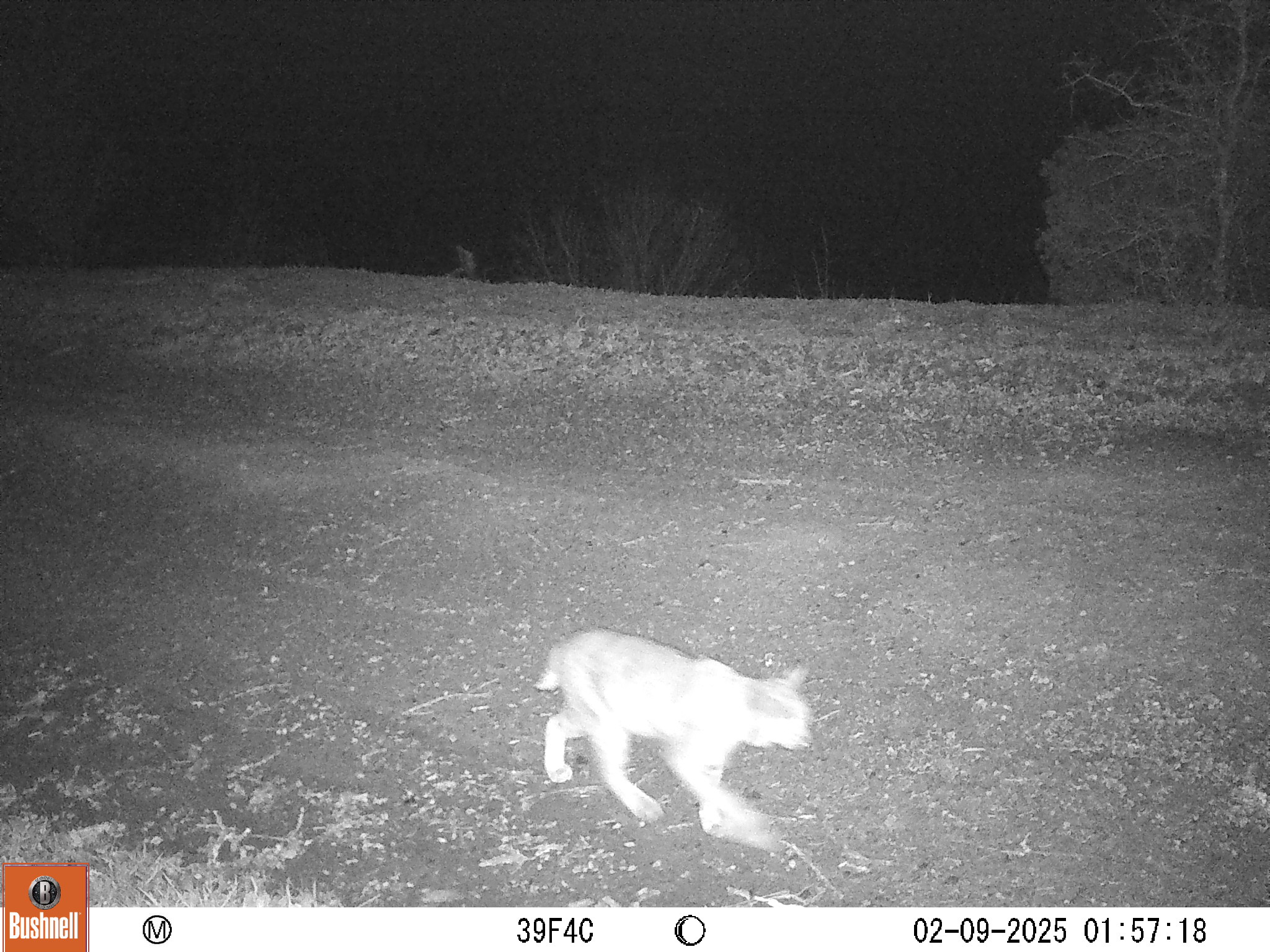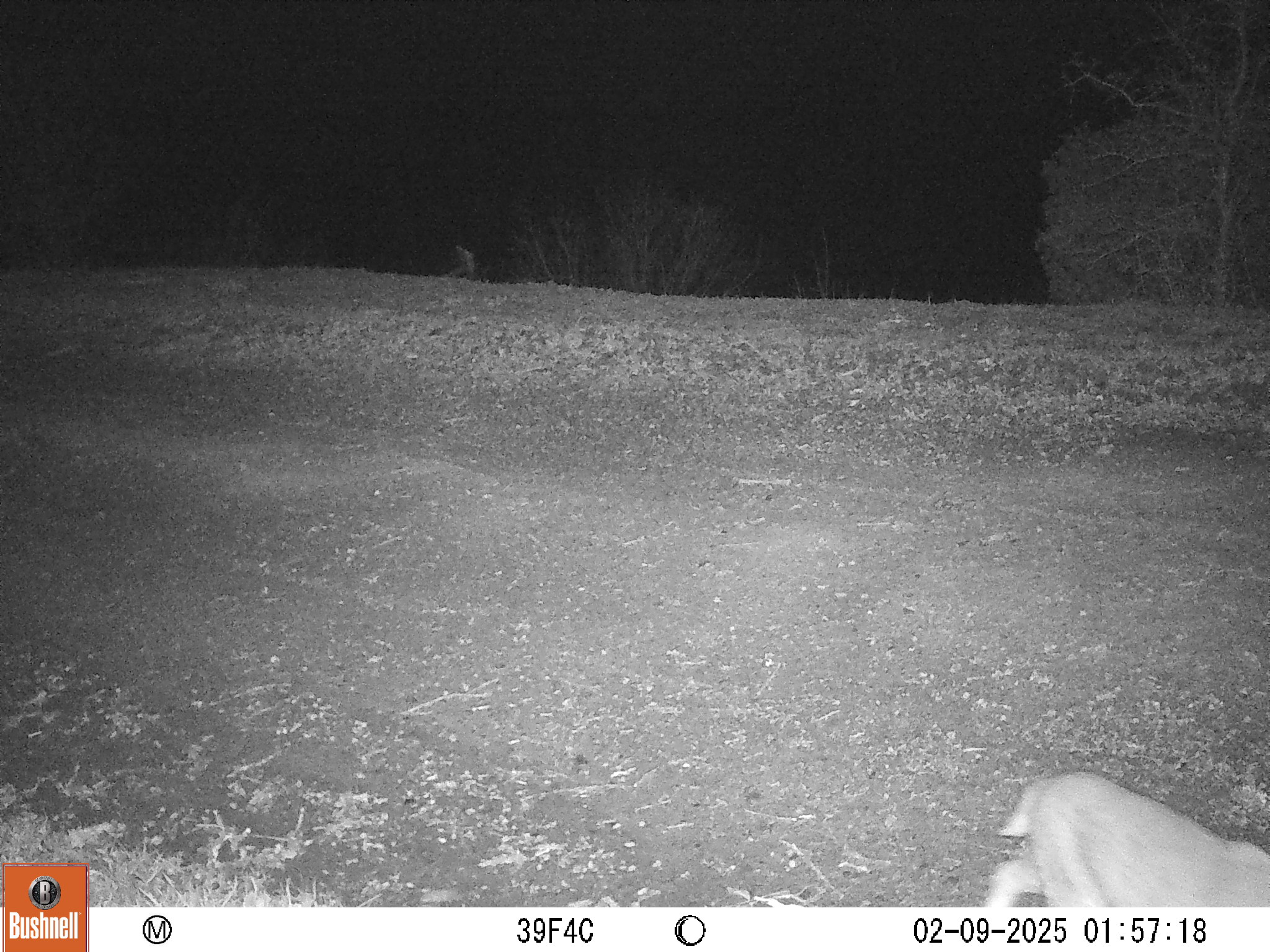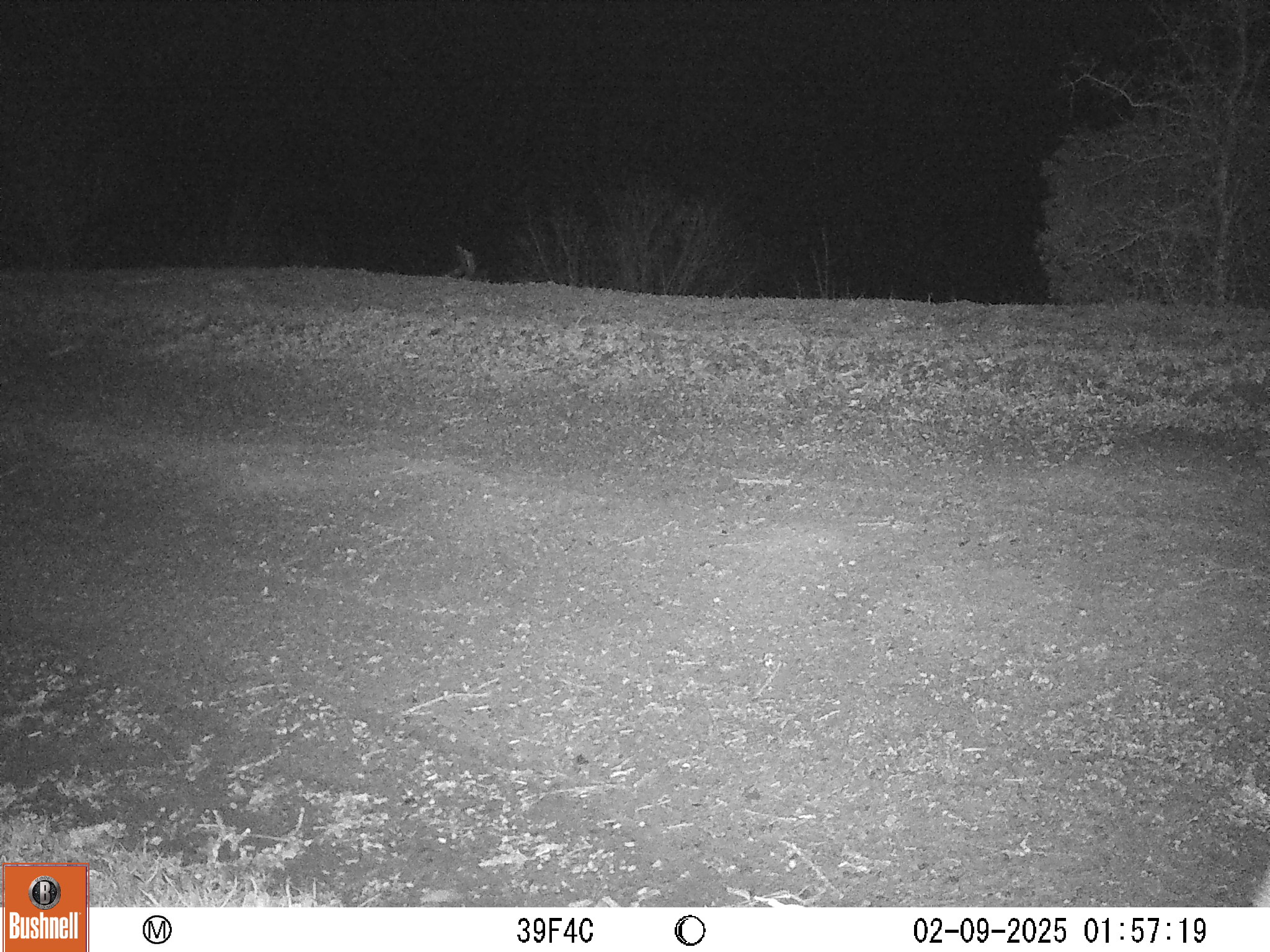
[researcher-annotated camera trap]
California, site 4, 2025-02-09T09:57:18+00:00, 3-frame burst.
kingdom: Animalia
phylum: Chordata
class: Mammalia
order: Carnivora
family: Felidae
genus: Lynx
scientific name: Lynx rufus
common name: bobcat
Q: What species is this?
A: Bobcat (Lynx rufus).